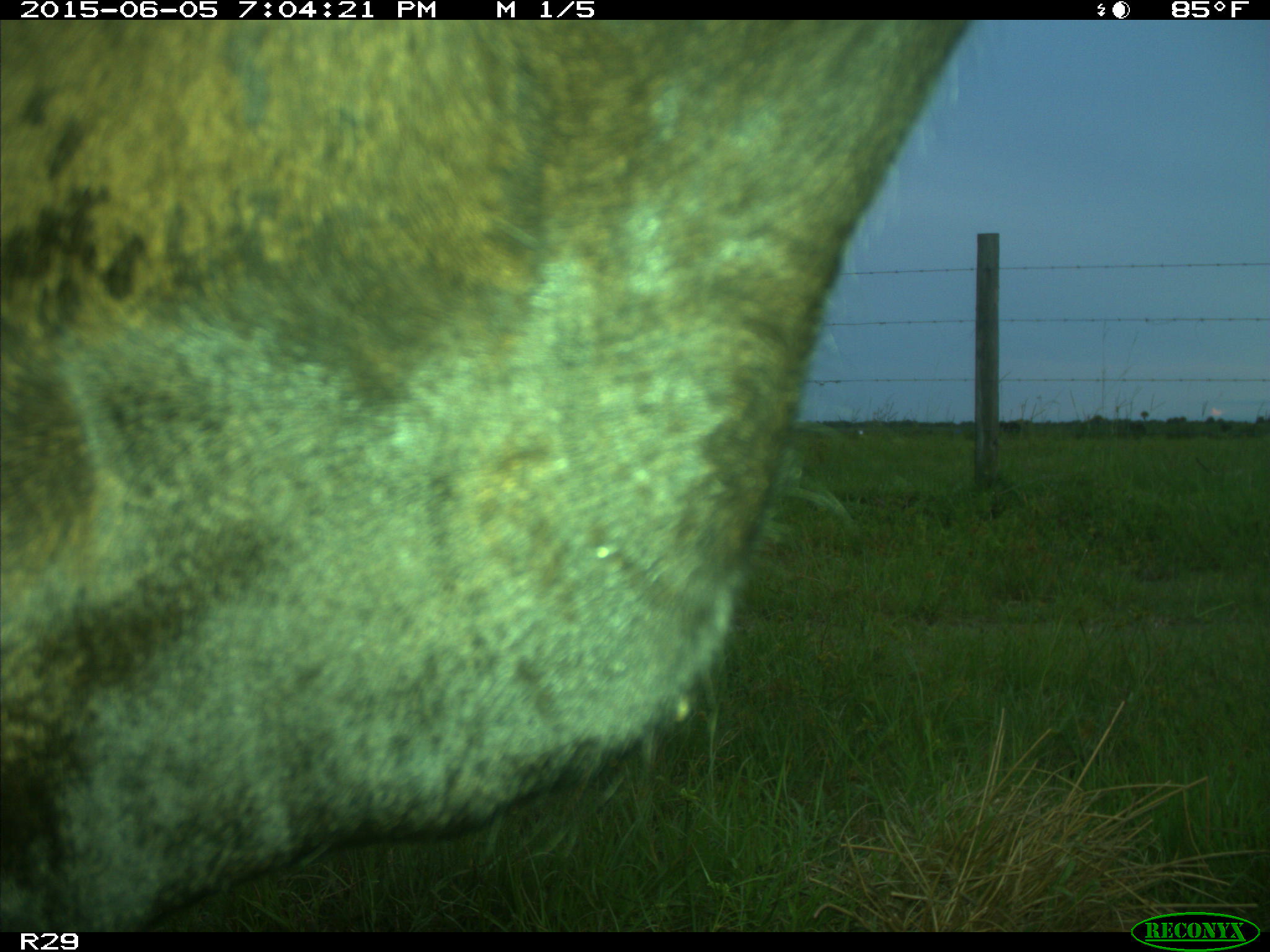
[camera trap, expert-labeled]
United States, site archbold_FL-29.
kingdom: Animalia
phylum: Chordata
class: Mammalia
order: Artiodactyla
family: Bovidae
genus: Bos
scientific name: Bos taurus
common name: domestic cow